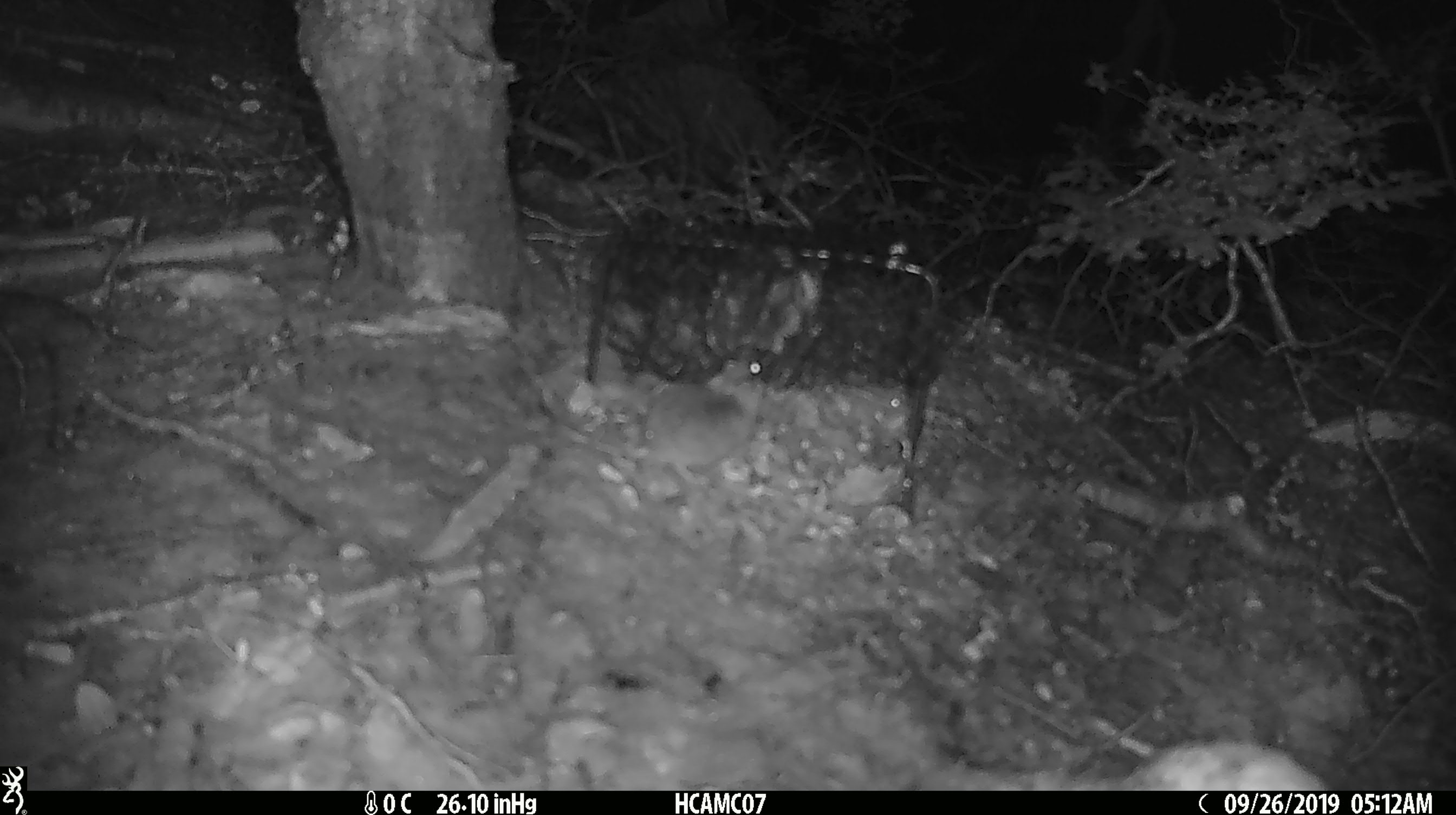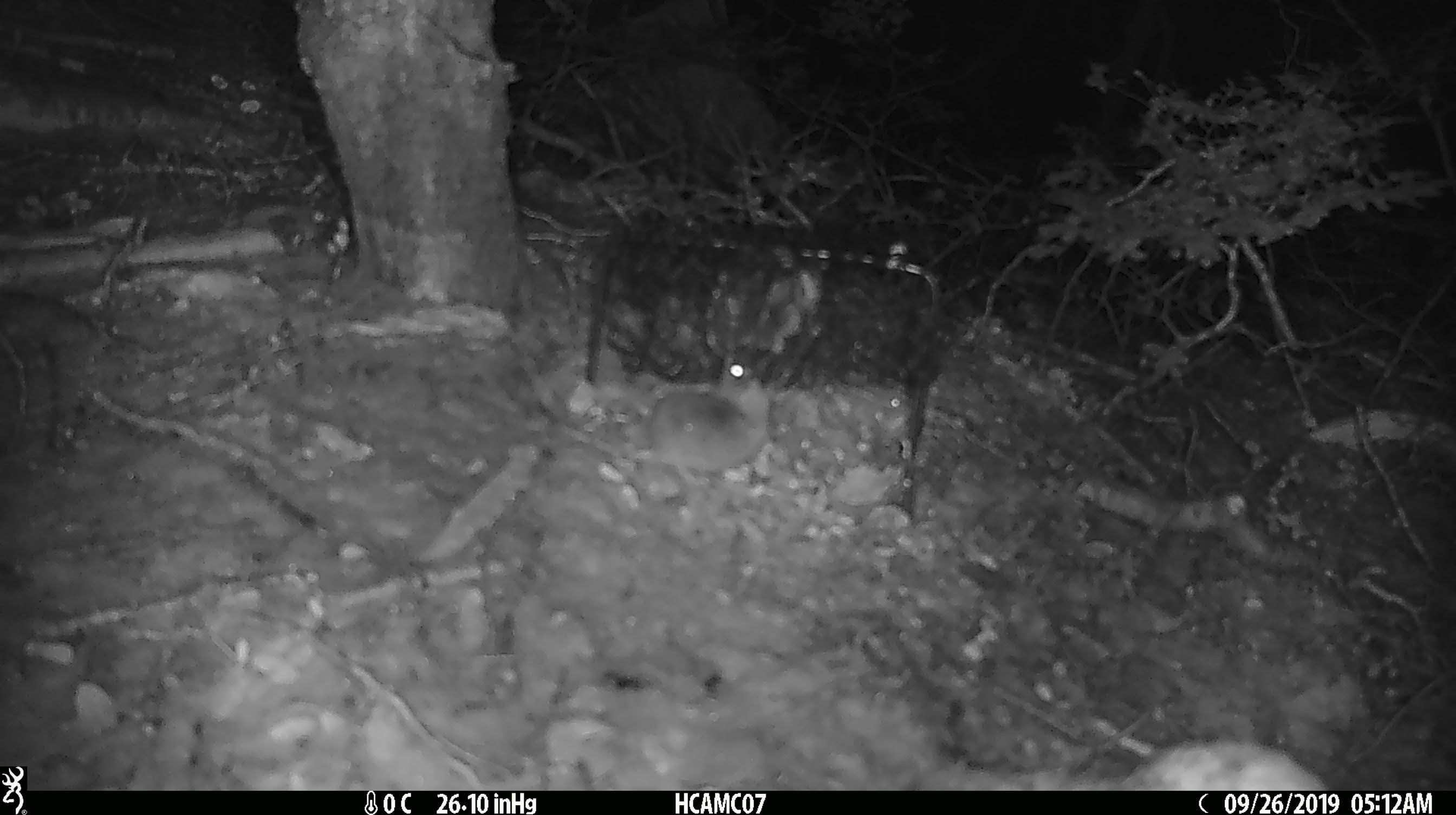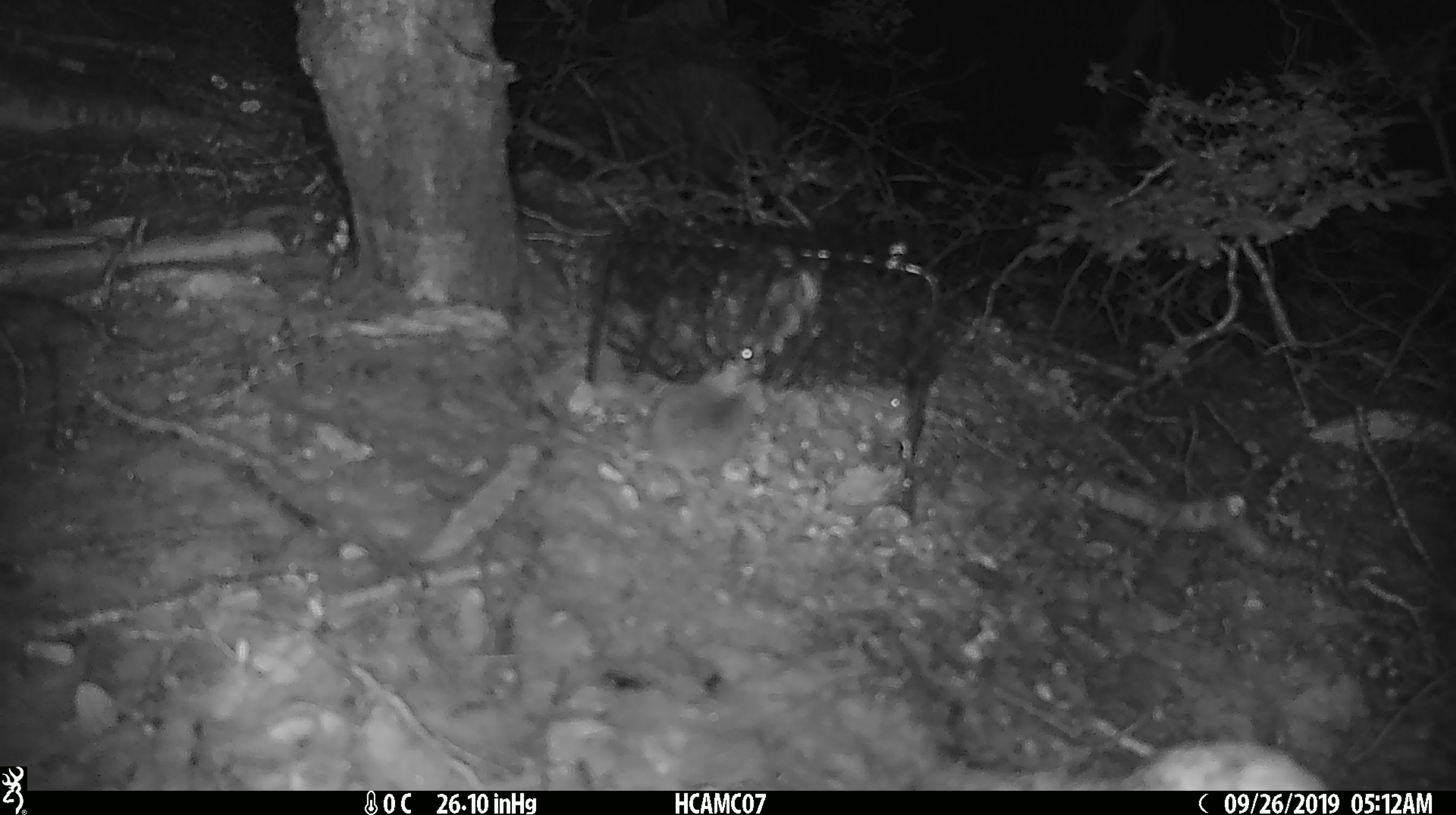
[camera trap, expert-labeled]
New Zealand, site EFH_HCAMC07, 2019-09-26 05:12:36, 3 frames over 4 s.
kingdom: Animalia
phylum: Chordata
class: Mammalia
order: Rodentia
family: Muridae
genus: Mus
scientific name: Mus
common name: mouse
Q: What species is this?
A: Mouse (Mus).